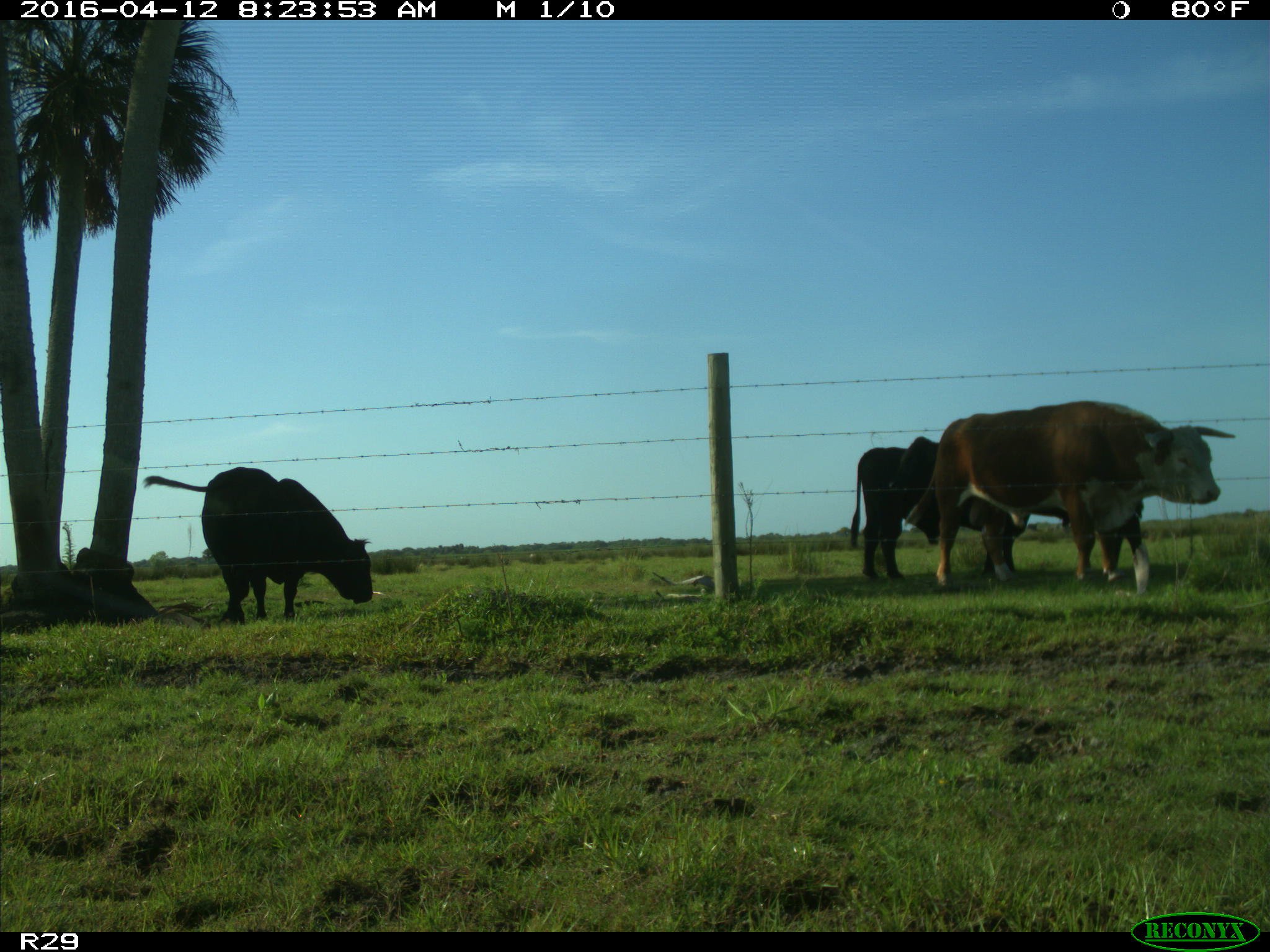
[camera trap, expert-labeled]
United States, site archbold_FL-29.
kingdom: Animalia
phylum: Chordata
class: Mammalia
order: Artiodactyla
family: Bovidae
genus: Bos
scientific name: Bos taurus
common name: domestic cow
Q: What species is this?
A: Bos taurus (domestic cow).